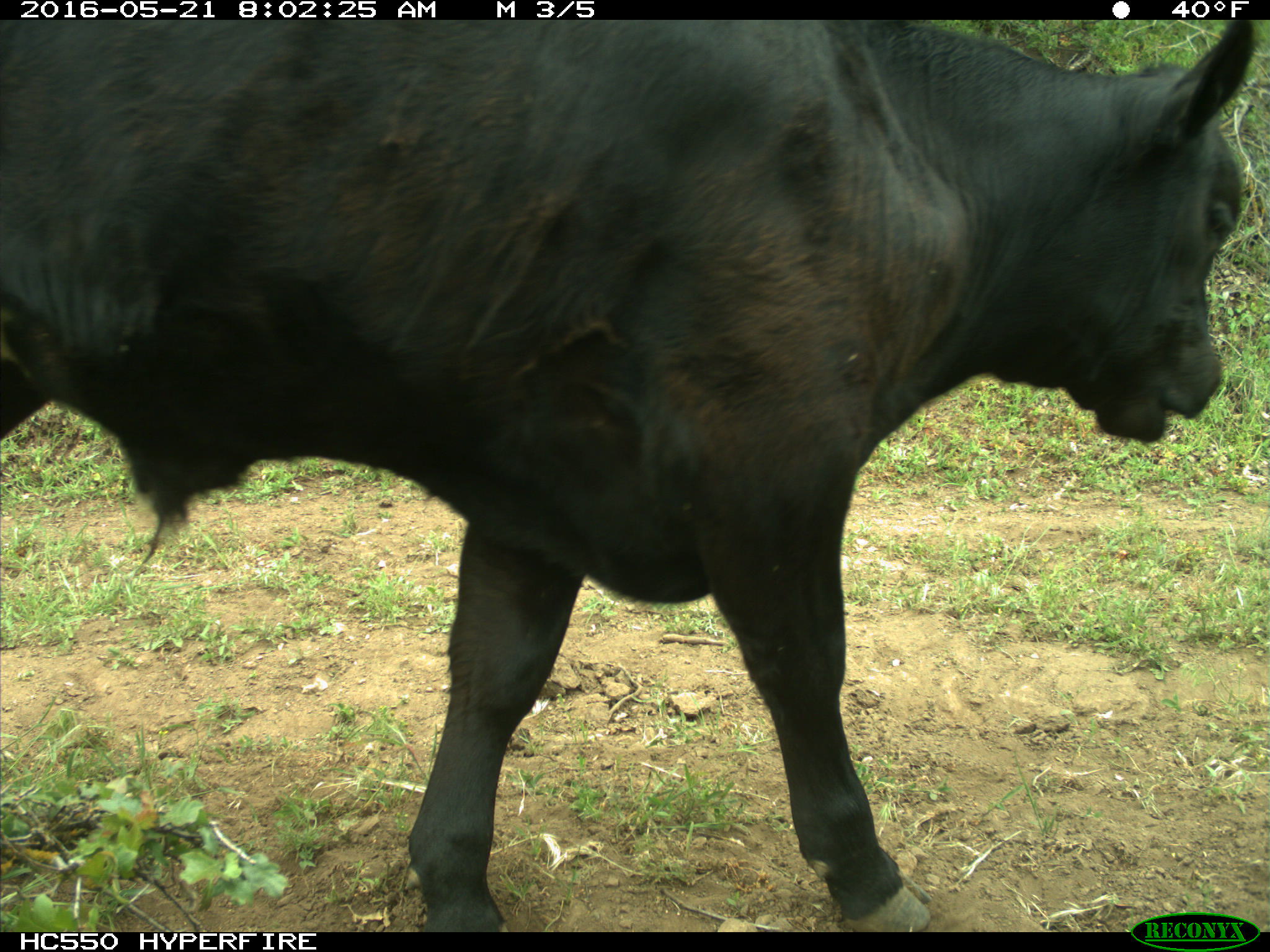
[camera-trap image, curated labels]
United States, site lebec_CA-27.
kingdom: Animalia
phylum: Chordata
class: Mammalia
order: Artiodactyla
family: Bovidae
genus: Bos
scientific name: Bos taurus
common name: domestic cow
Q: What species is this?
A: Bos taurus (domestic cow).